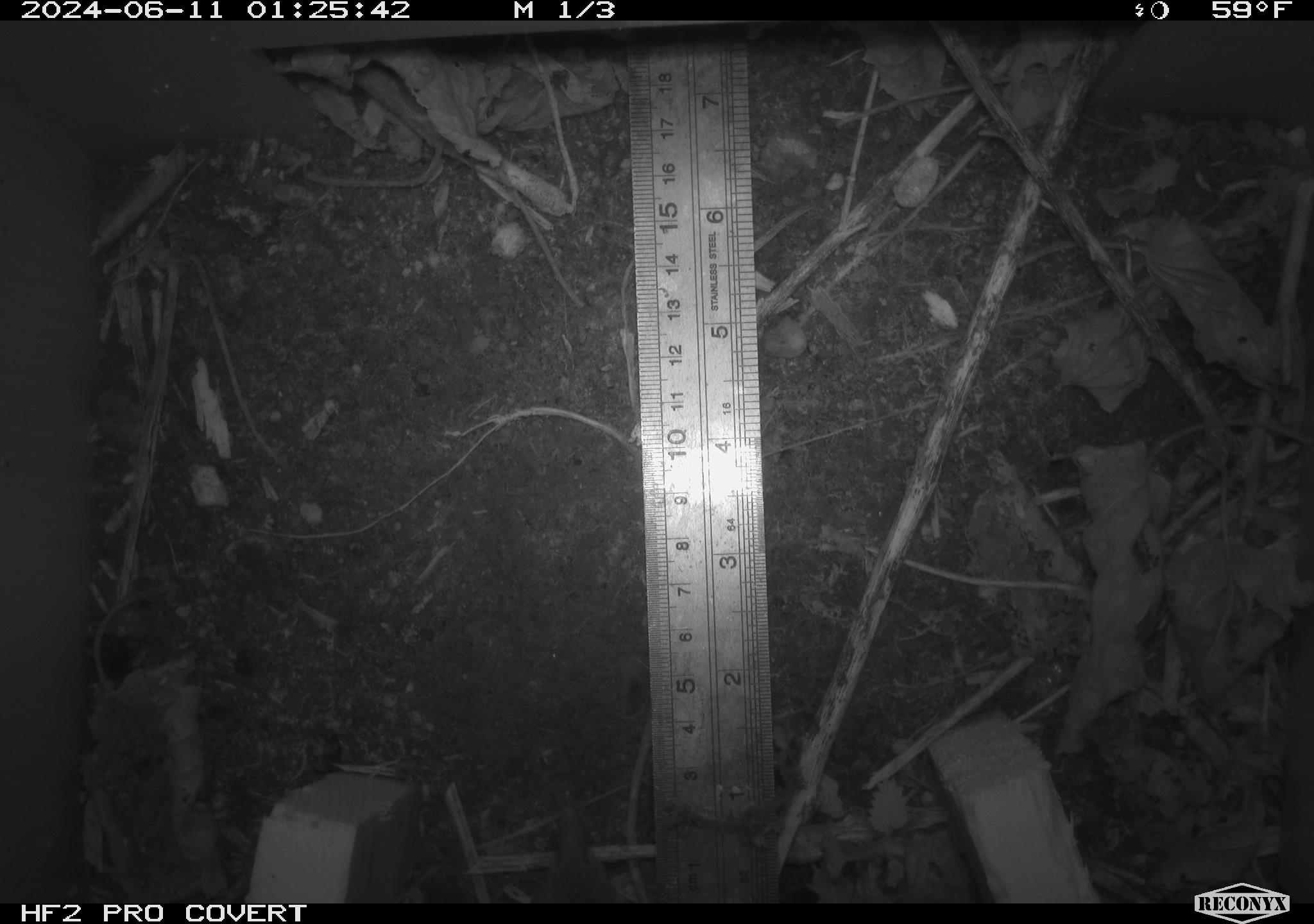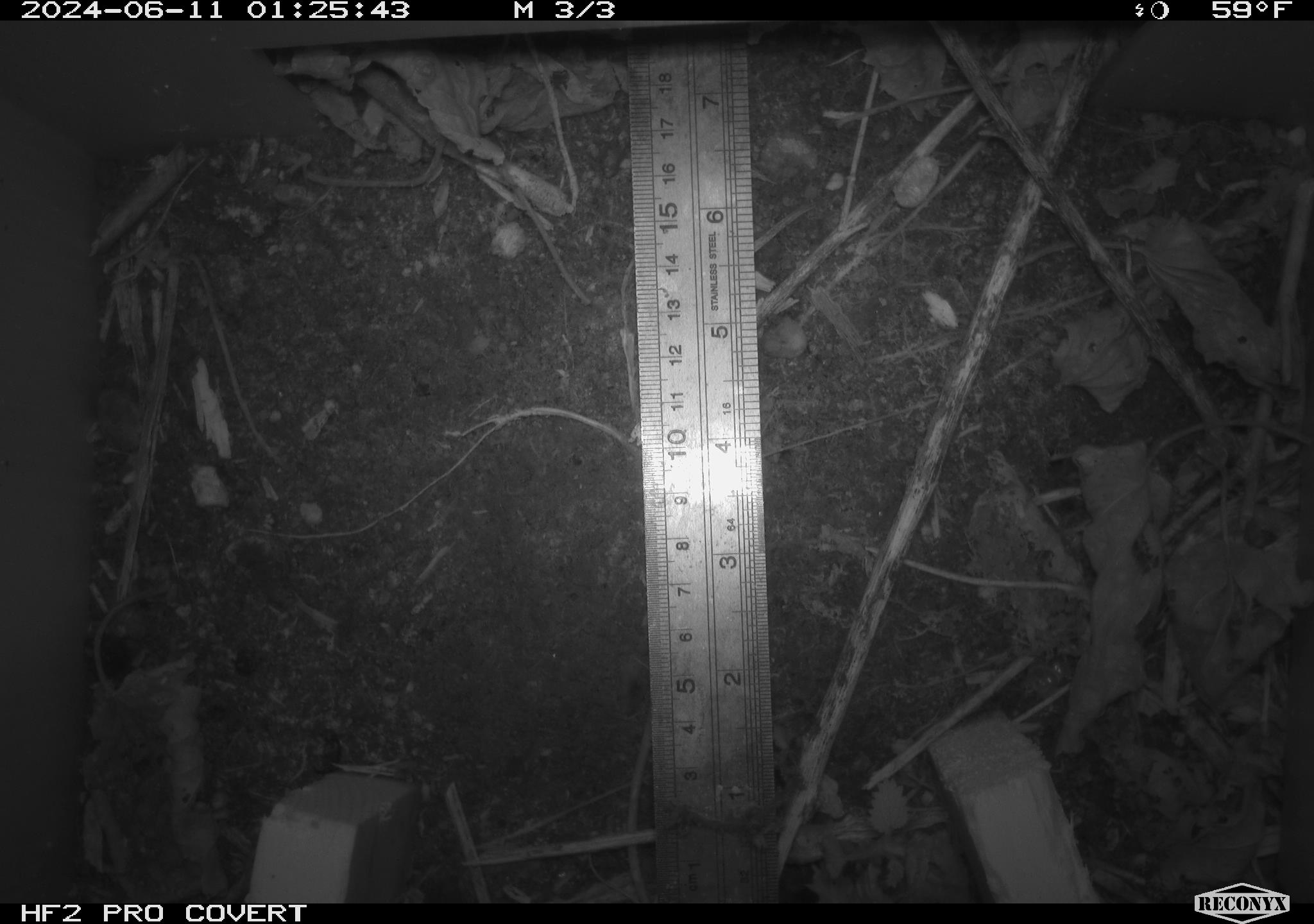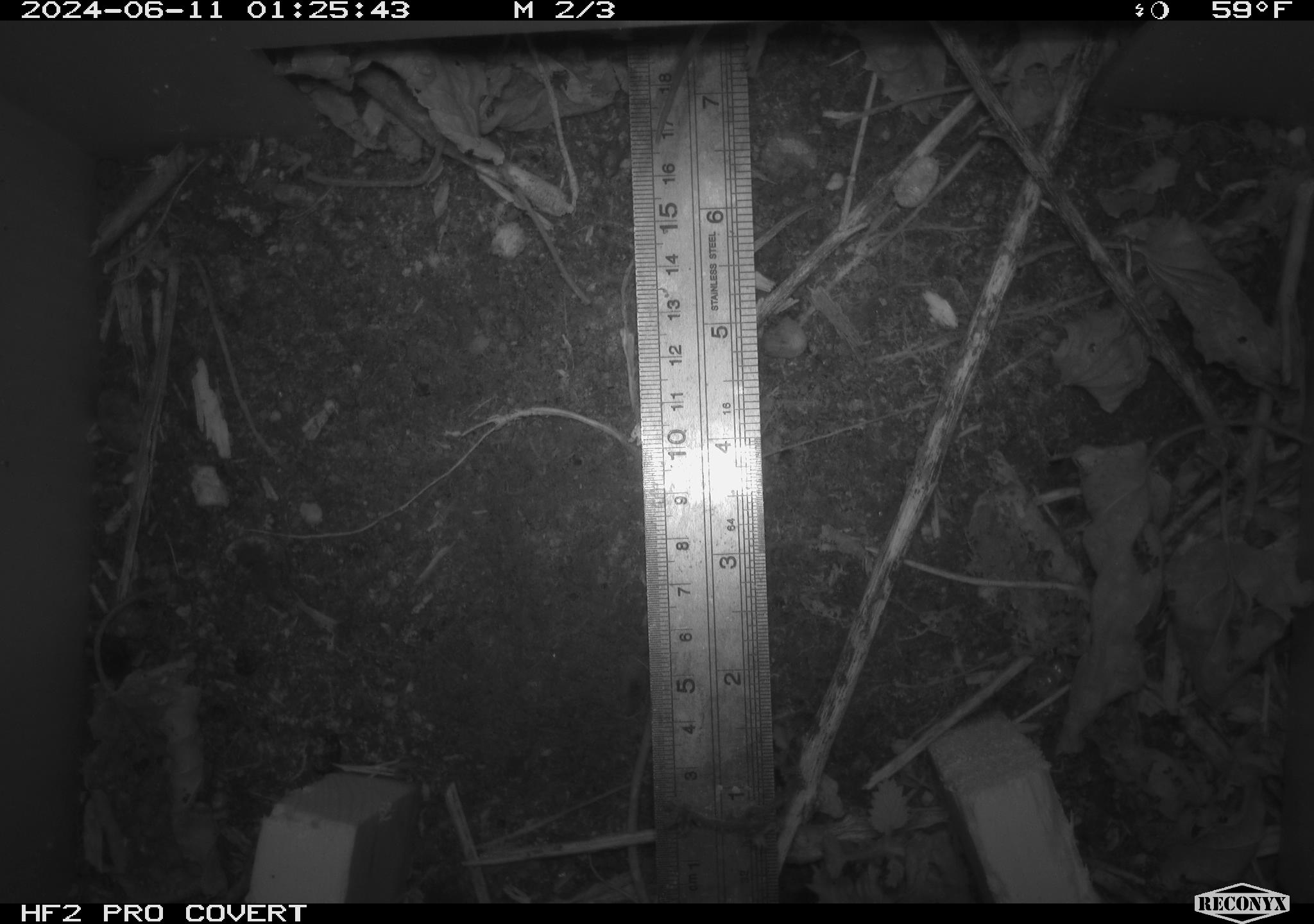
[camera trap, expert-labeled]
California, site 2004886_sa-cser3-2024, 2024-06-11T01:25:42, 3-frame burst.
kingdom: Animalia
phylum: Chordata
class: Mammalia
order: Eulipotyphla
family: Soricidae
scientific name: Soricidae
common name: shrews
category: soricidae family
Soricidae family (shrews) (Soricidae).